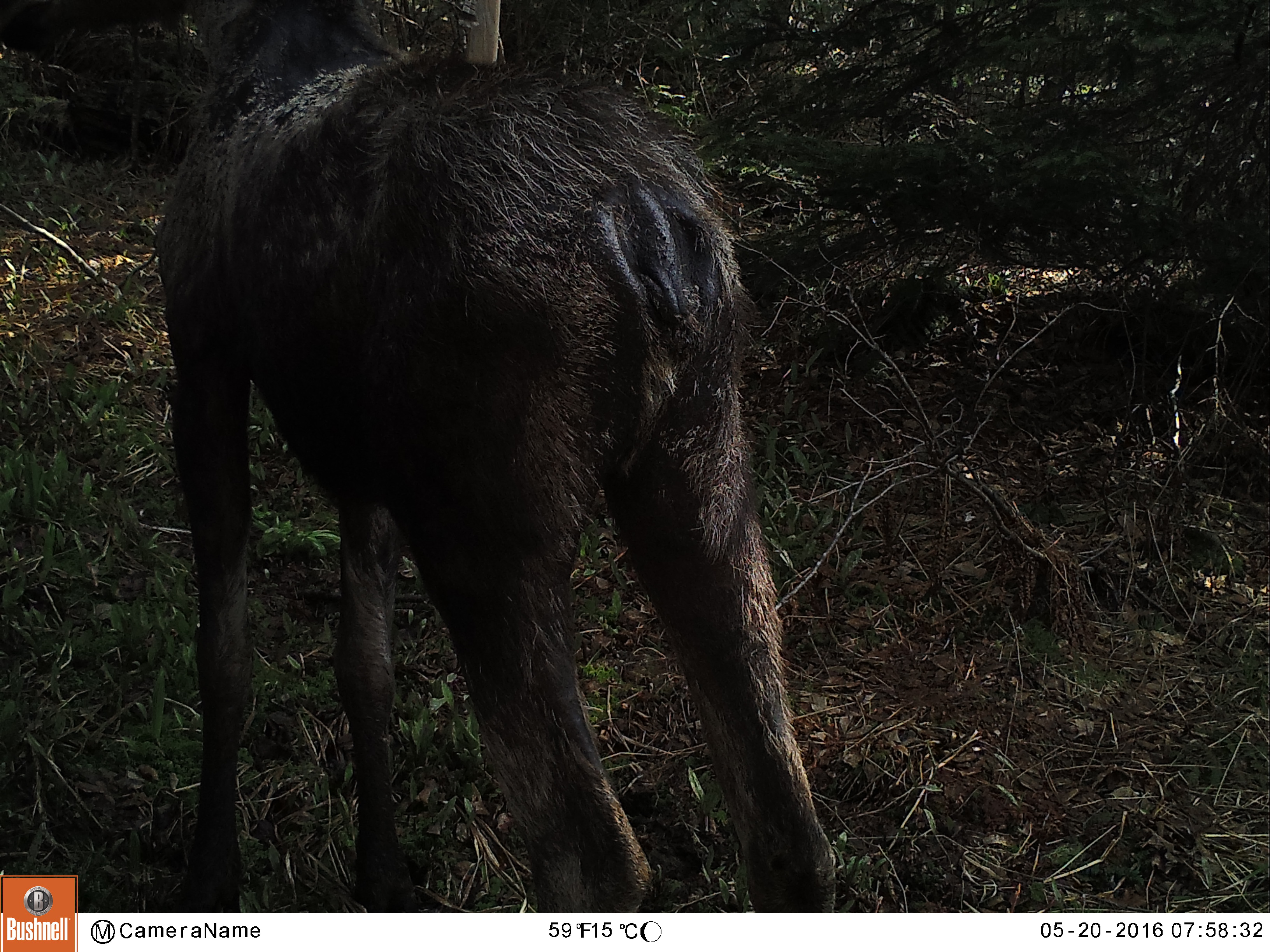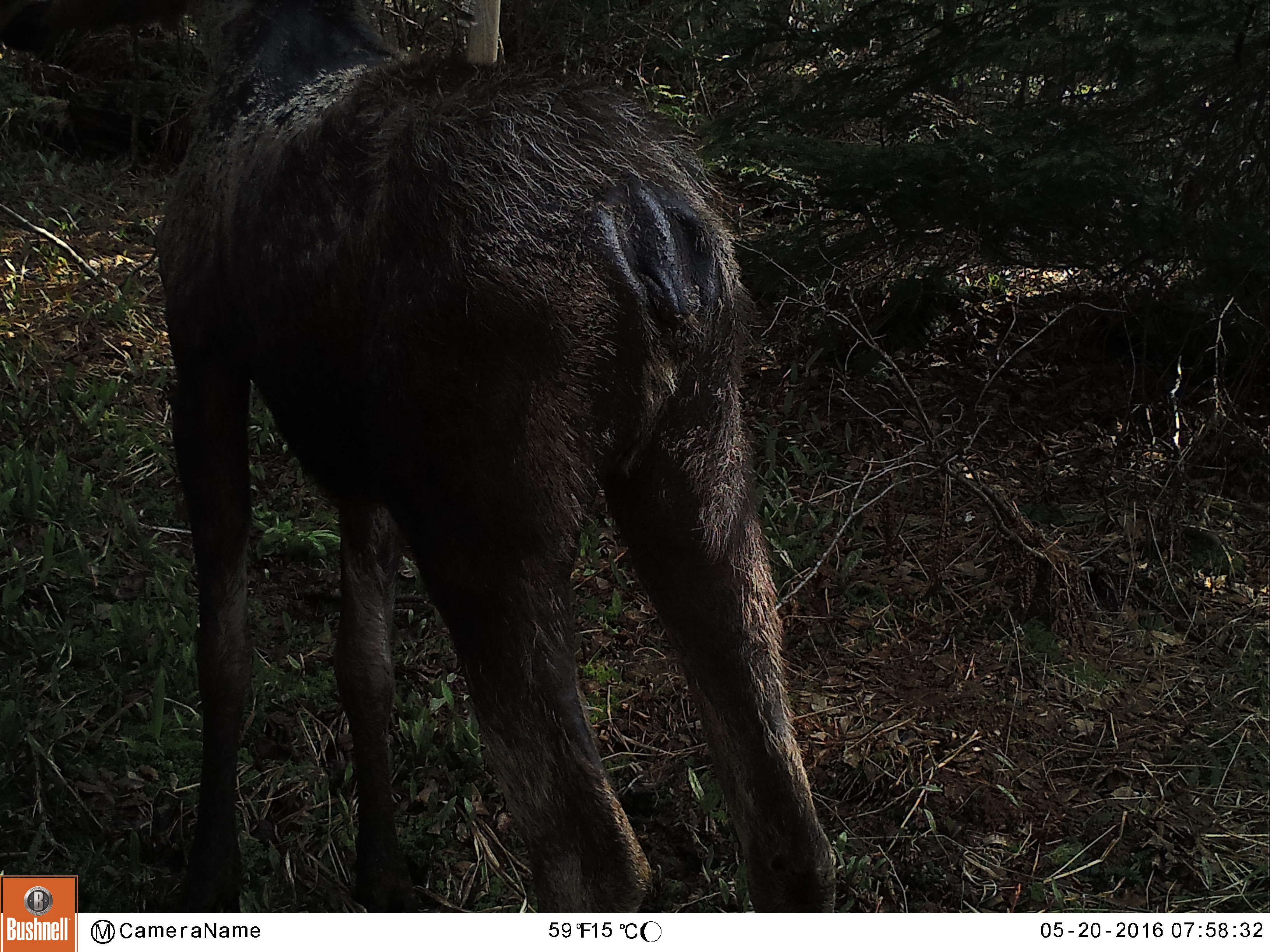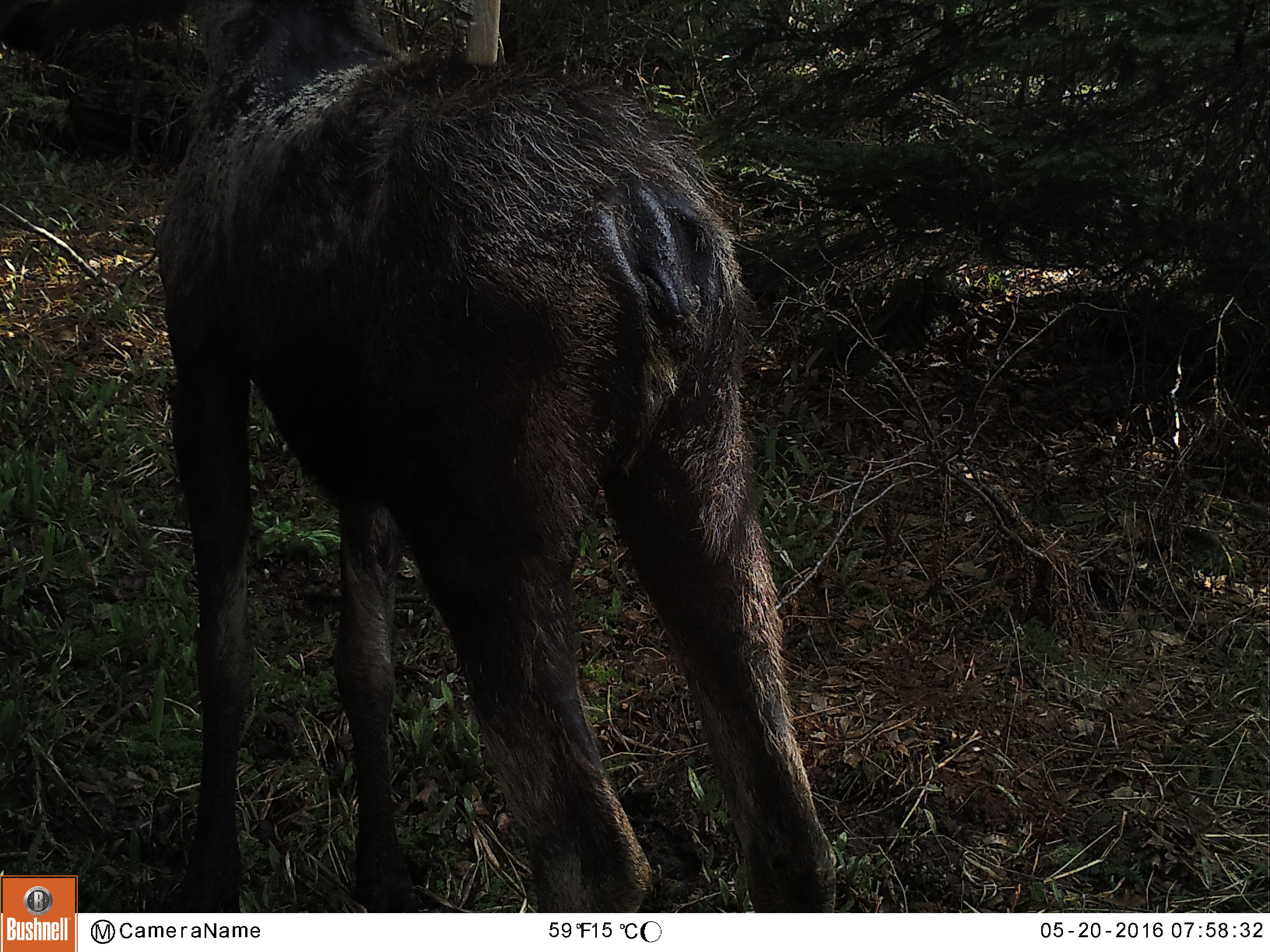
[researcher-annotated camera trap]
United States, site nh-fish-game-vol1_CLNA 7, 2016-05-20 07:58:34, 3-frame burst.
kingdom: Animalia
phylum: Chordata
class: Mammalia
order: Artiodactyla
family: Cervidae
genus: Alces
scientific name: Alces alces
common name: moose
Moose (Alces alces).